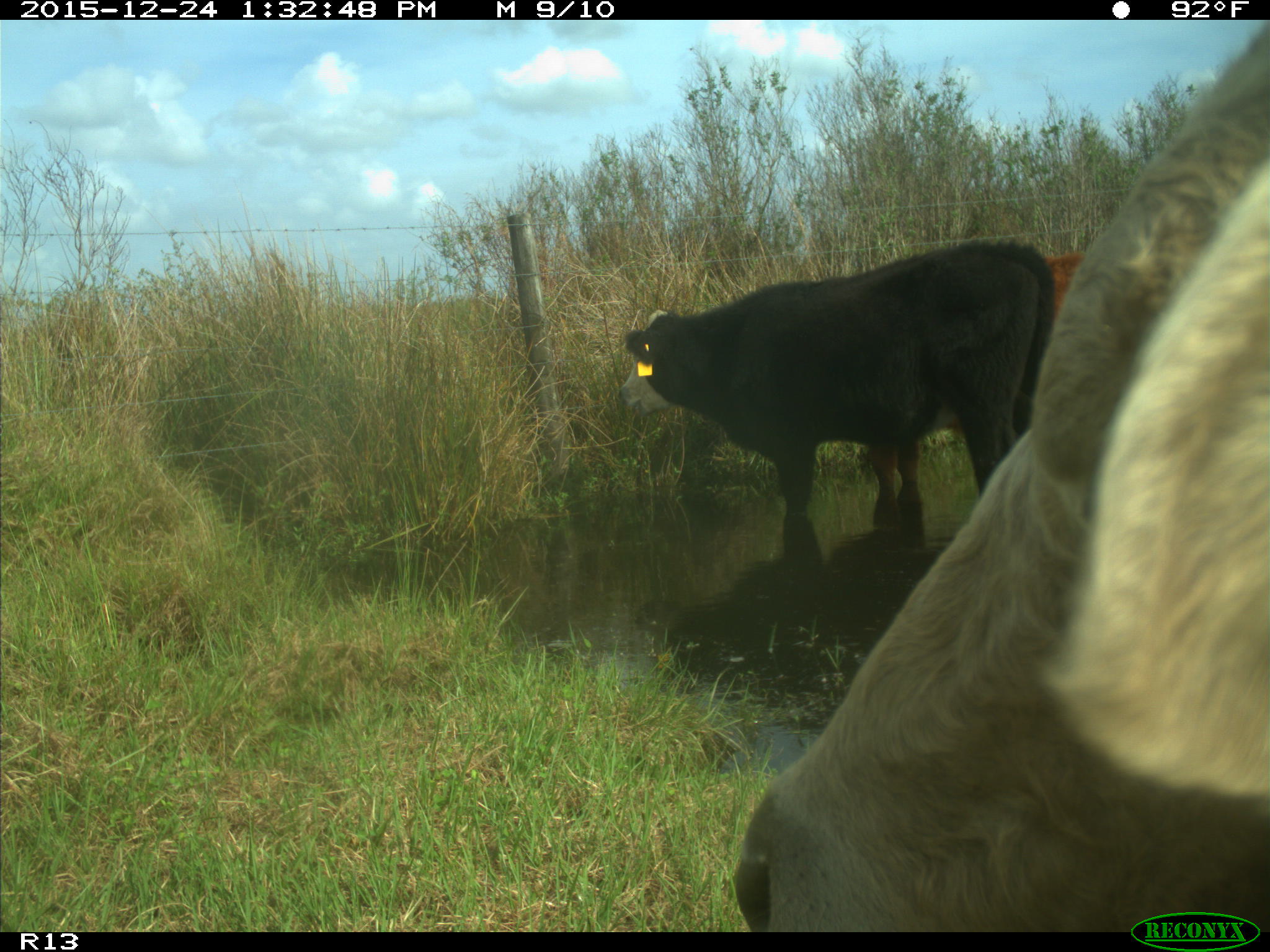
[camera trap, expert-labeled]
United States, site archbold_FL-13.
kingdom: Animalia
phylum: Chordata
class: Mammalia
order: Artiodactyla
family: Bovidae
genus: Bos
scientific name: Bos taurus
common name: domestic cow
Bos taurus (domestic cow).